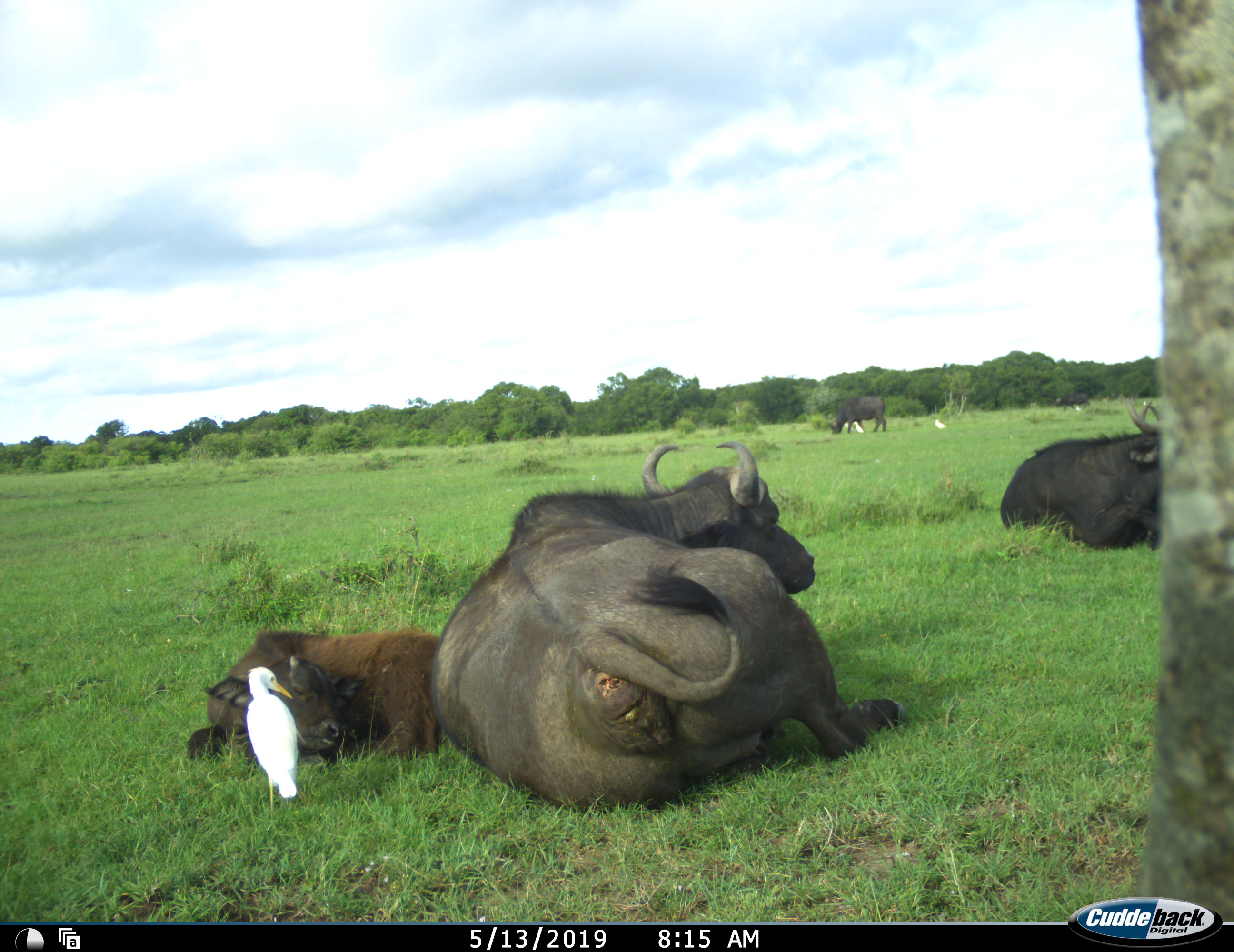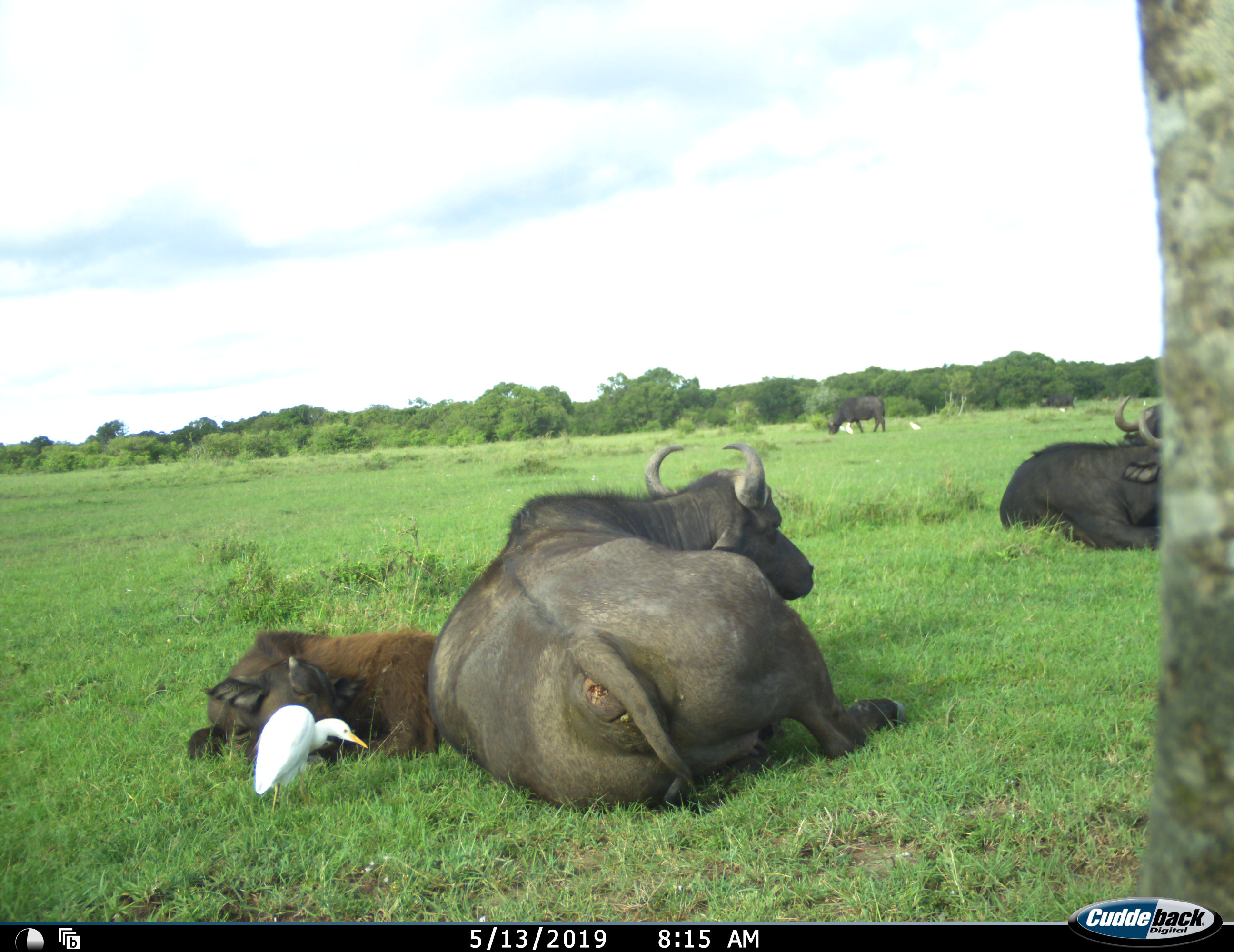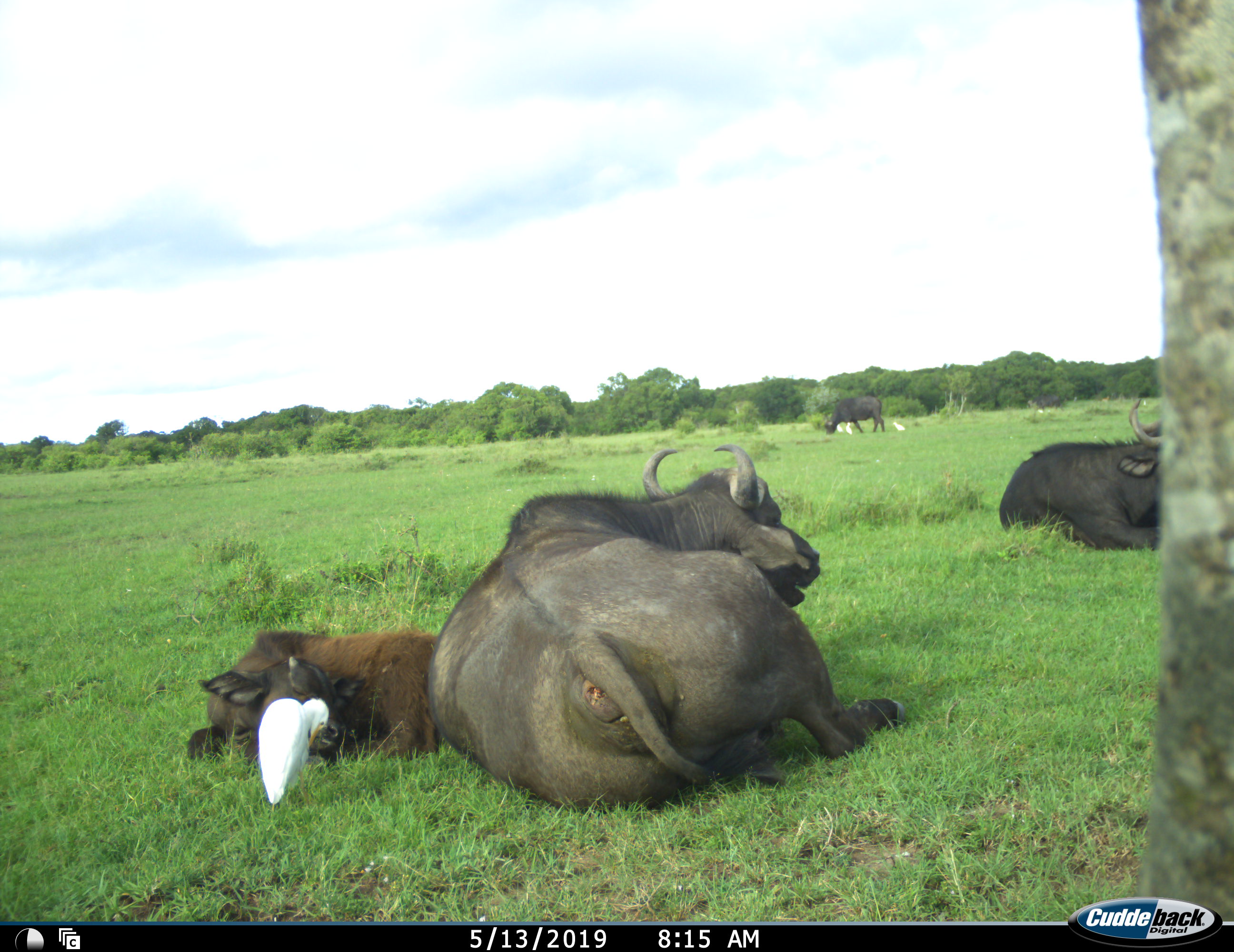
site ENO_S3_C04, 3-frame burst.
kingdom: Animalia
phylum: Chordata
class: Aves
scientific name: Aves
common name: bird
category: birdother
Birdother (bird) (Aves), count 5. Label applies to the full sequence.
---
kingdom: Animalia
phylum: Chordata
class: Mammalia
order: Artiodactyla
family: Bovidae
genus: Syncerus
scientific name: Syncerus caffer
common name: african buffalo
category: buffalo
Buffalo (african buffalo) (Syncerus caffer), count 4. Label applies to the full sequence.